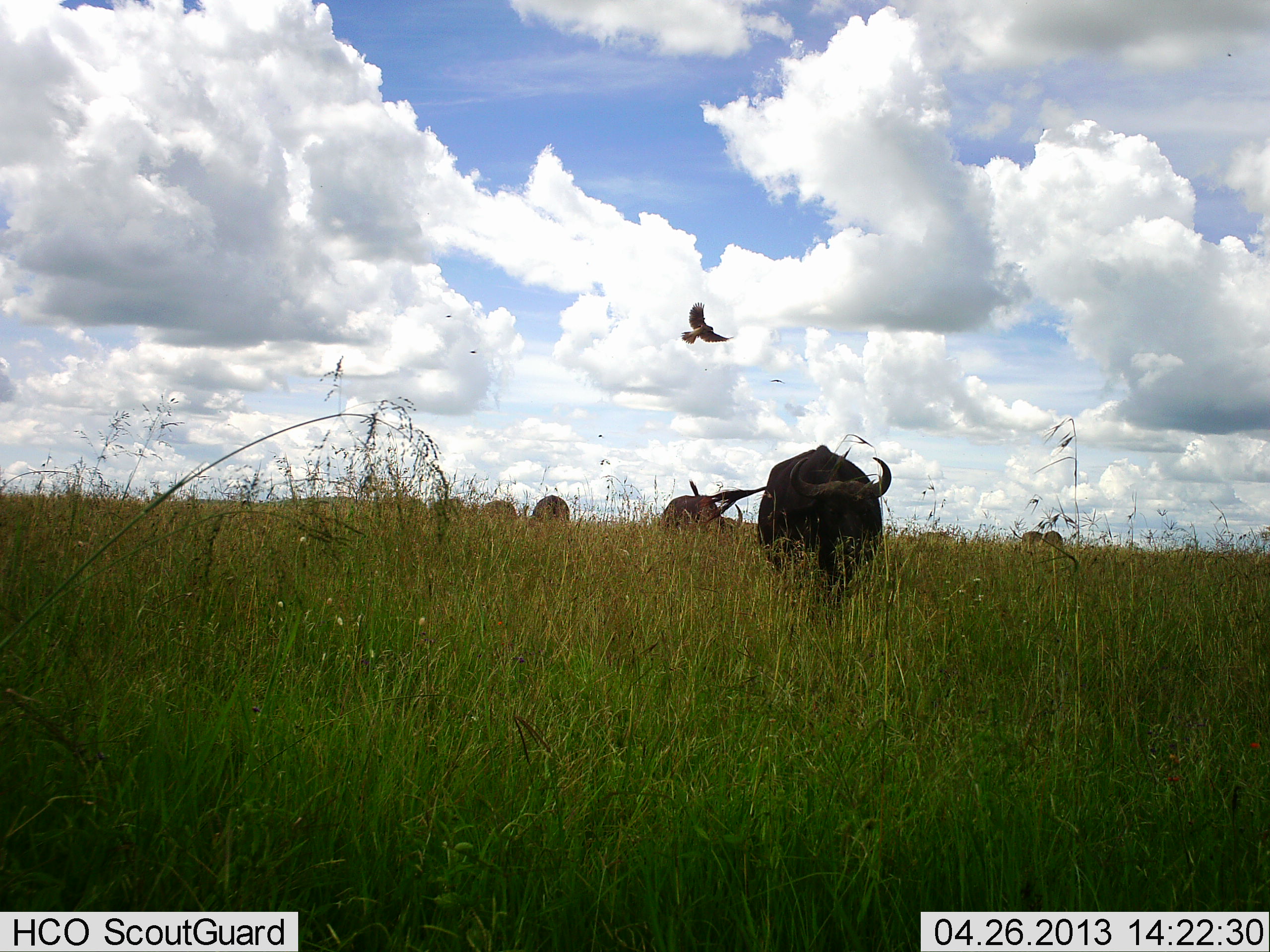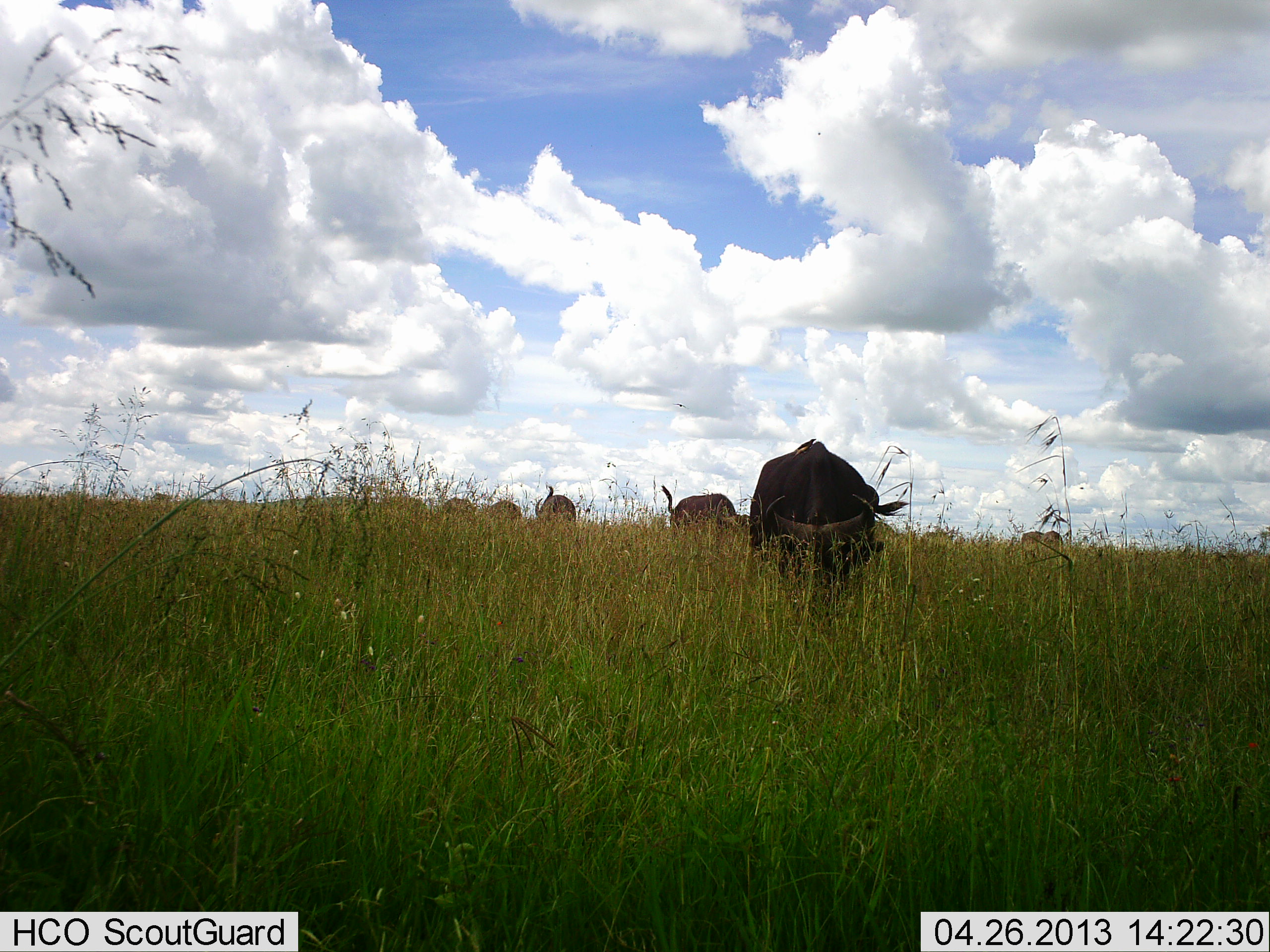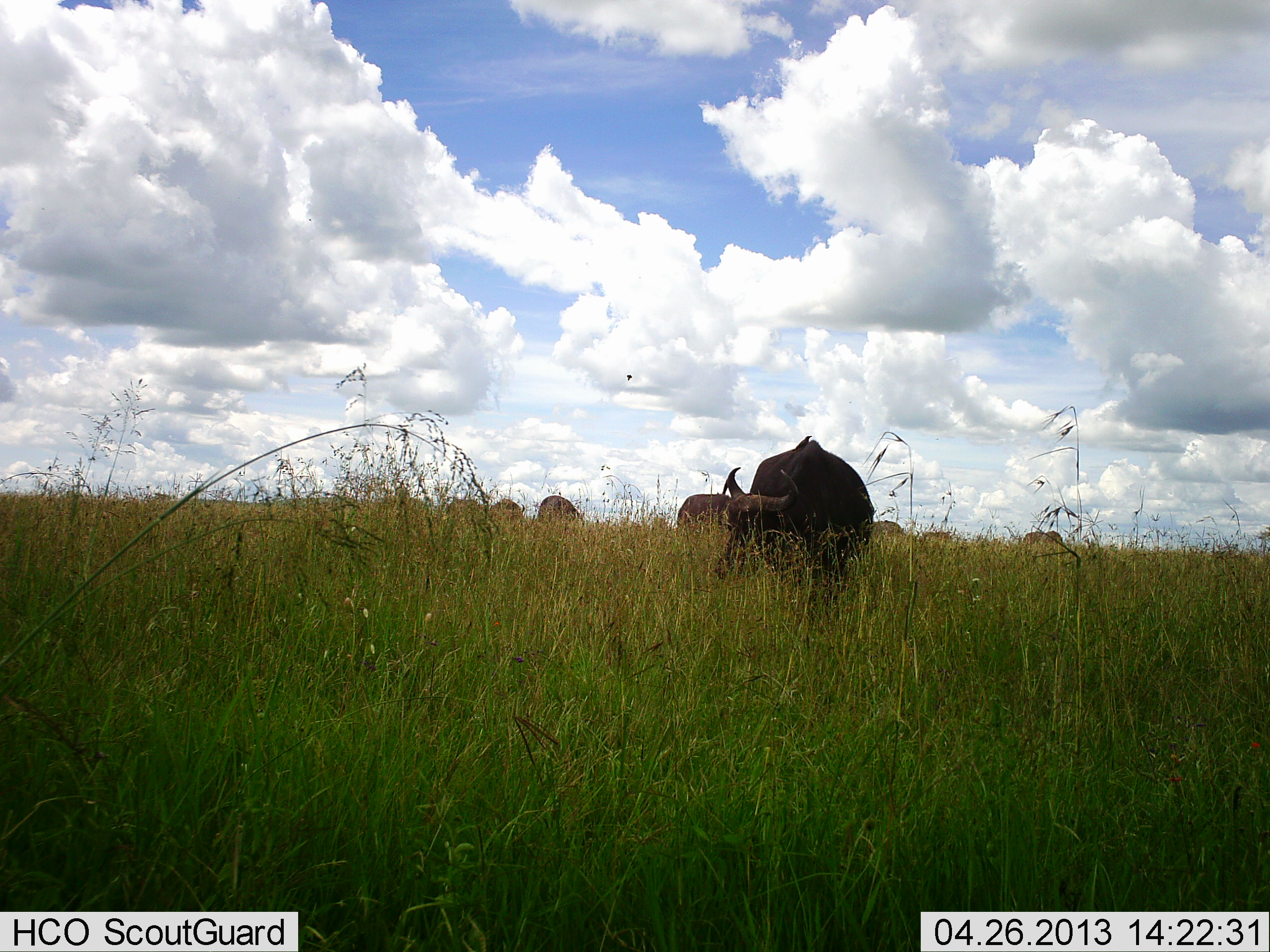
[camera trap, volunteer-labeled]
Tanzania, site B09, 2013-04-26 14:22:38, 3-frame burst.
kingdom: Animalia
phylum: Chordata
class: Mammalia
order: Artiodactyla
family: Bovidae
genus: Syncerus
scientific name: Syncerus caffer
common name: cape buffalo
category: buffalo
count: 7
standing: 32%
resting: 0%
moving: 16%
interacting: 0%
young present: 0%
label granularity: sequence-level